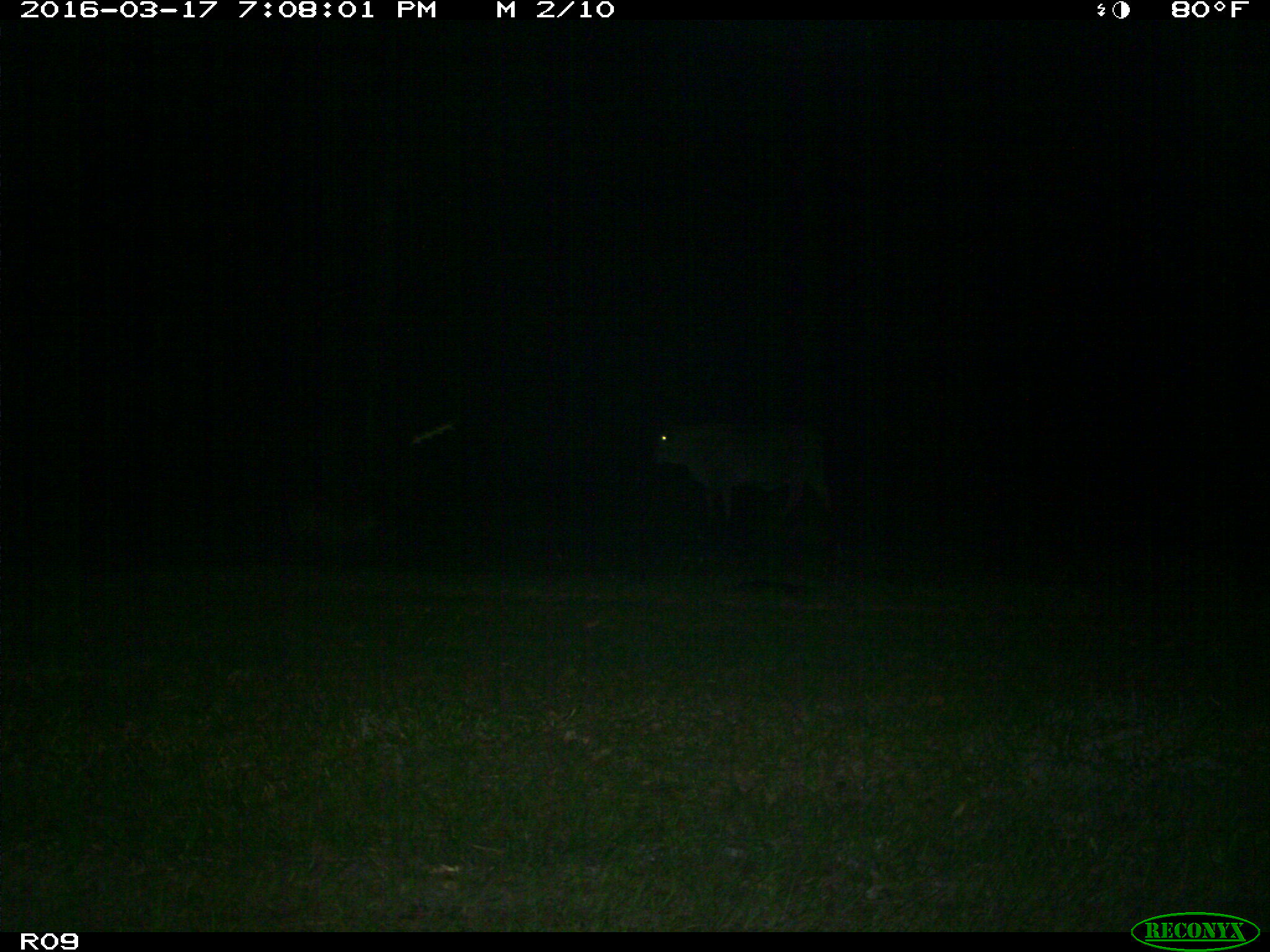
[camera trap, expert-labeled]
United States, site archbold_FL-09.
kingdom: Animalia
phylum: Chordata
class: Mammalia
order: Artiodactyla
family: Bovidae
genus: Bos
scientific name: Bos taurus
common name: domestic cow